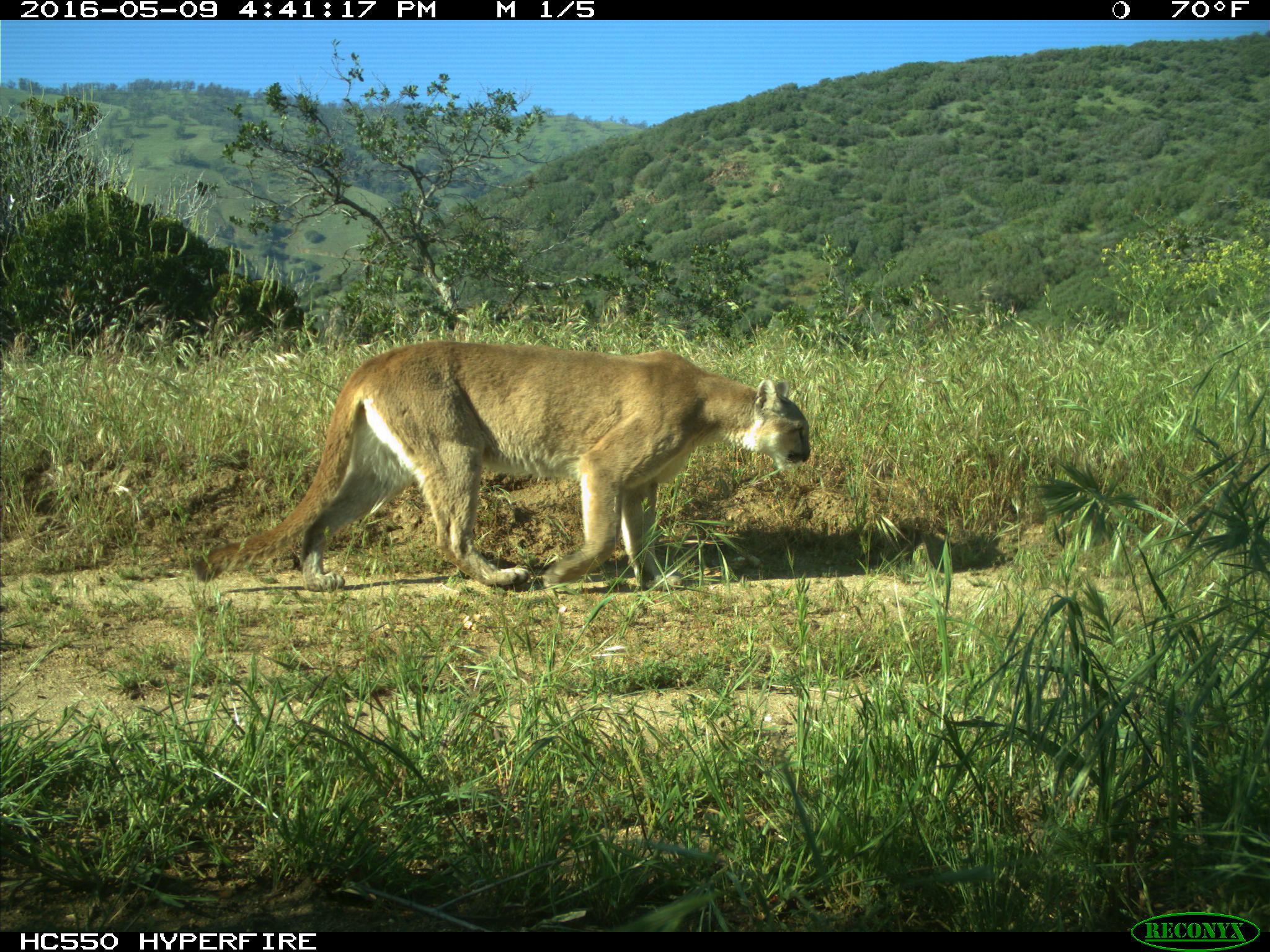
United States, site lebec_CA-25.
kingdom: Animalia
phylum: Chordata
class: Mammalia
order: Carnivora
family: Felidae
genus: Puma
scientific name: Puma concolor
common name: mountain lion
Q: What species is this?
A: Puma concolor (mountain lion).